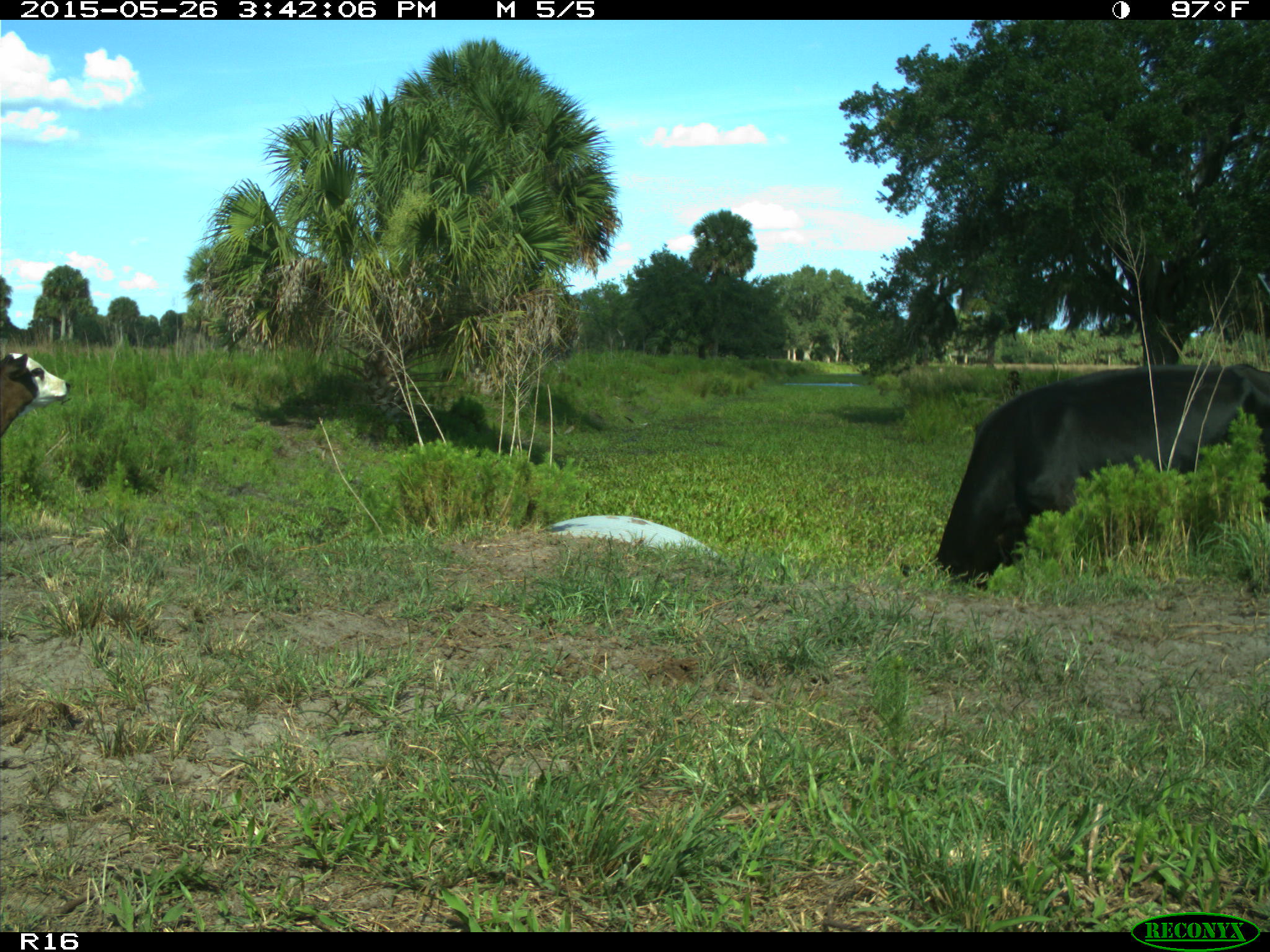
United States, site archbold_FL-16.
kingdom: Animalia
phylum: Chordata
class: Mammalia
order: Artiodactyla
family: Bovidae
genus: Bos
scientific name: Bos taurus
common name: domestic cow